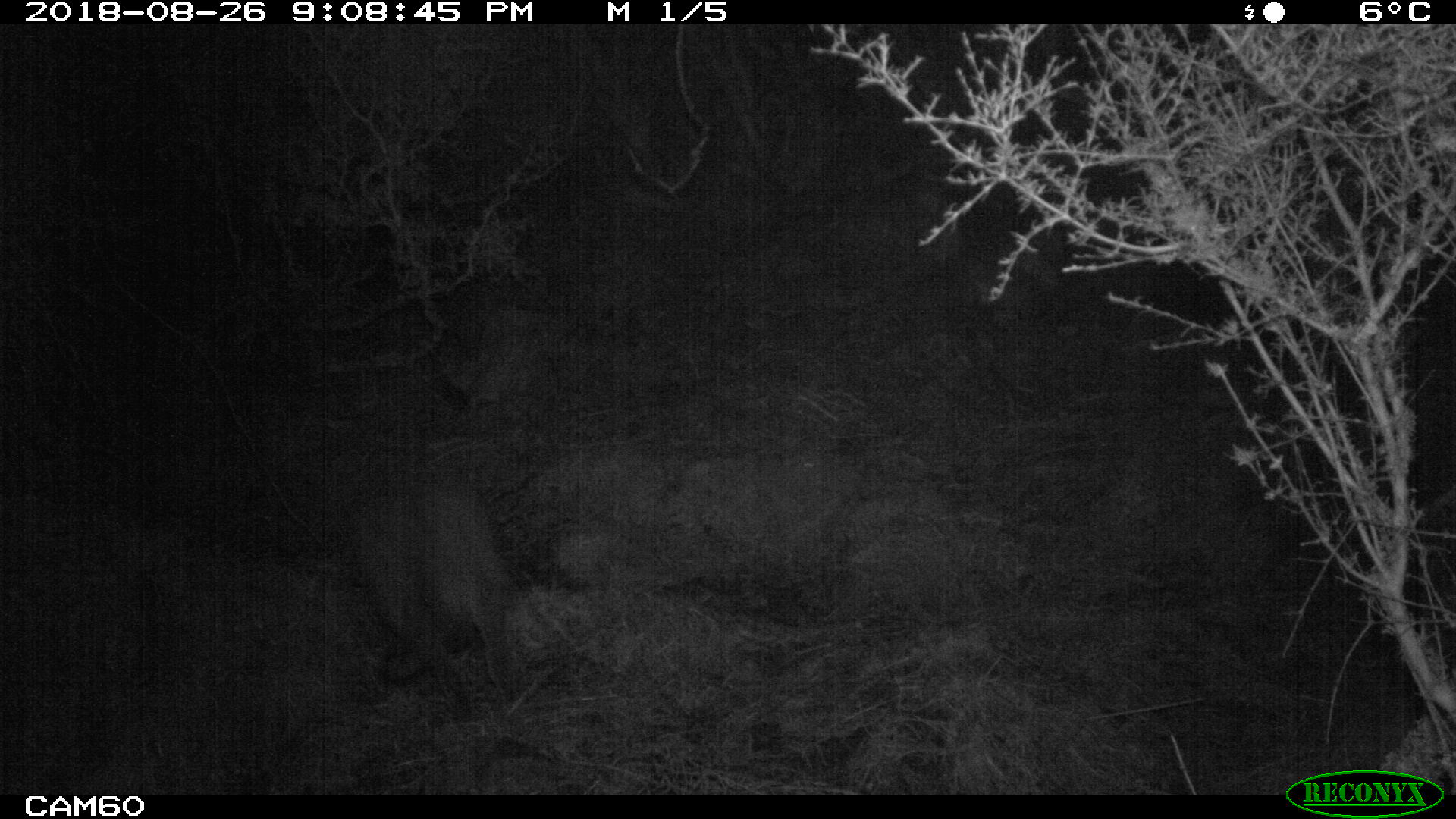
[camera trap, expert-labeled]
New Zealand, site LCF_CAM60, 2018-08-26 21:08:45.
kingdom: Animalia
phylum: Chordata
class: Mammalia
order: Diprotodontia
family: Macropodidae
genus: Notamacropus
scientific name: Notamacropus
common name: wallaby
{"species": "wallaby (Notamacropus)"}